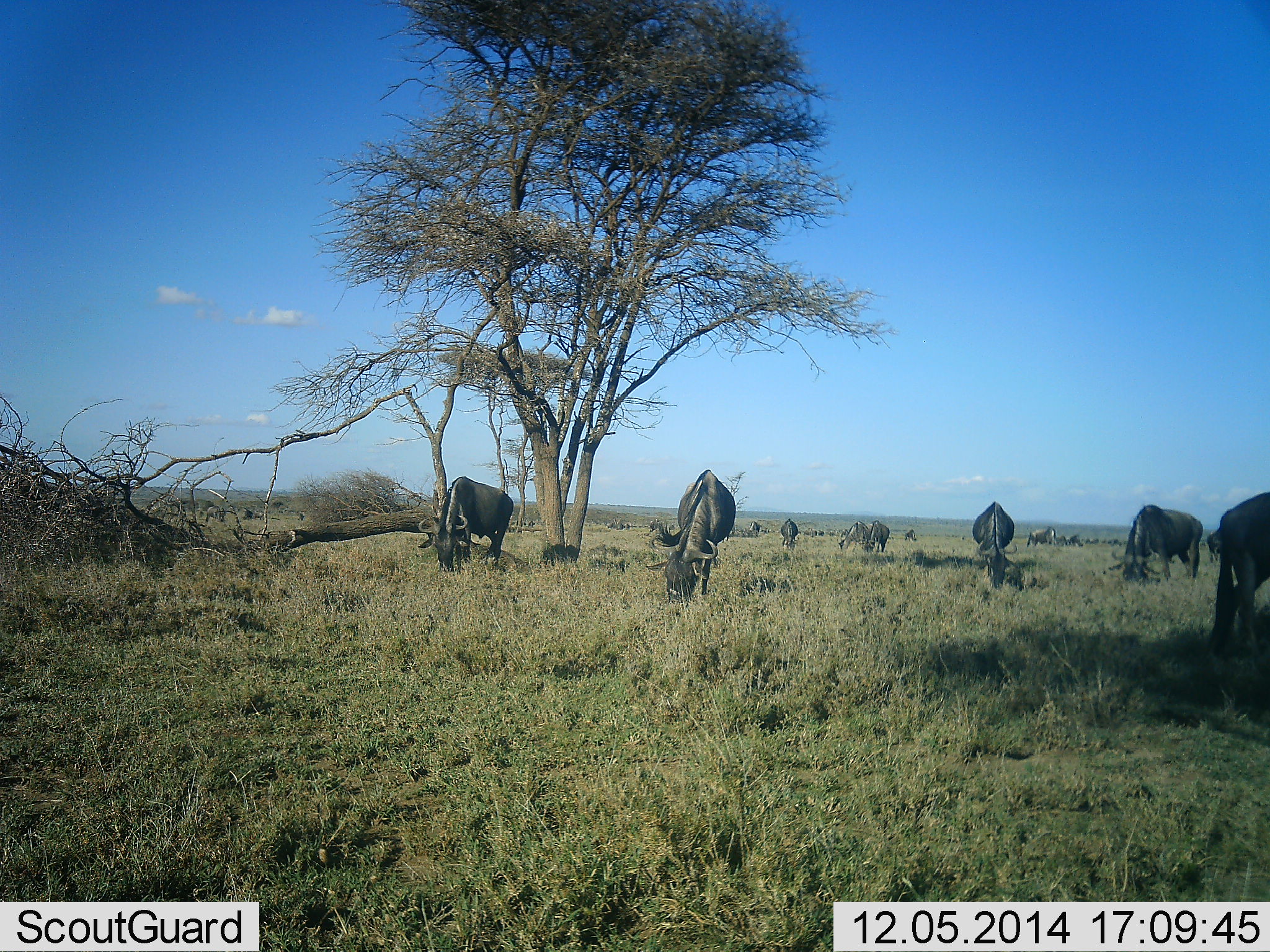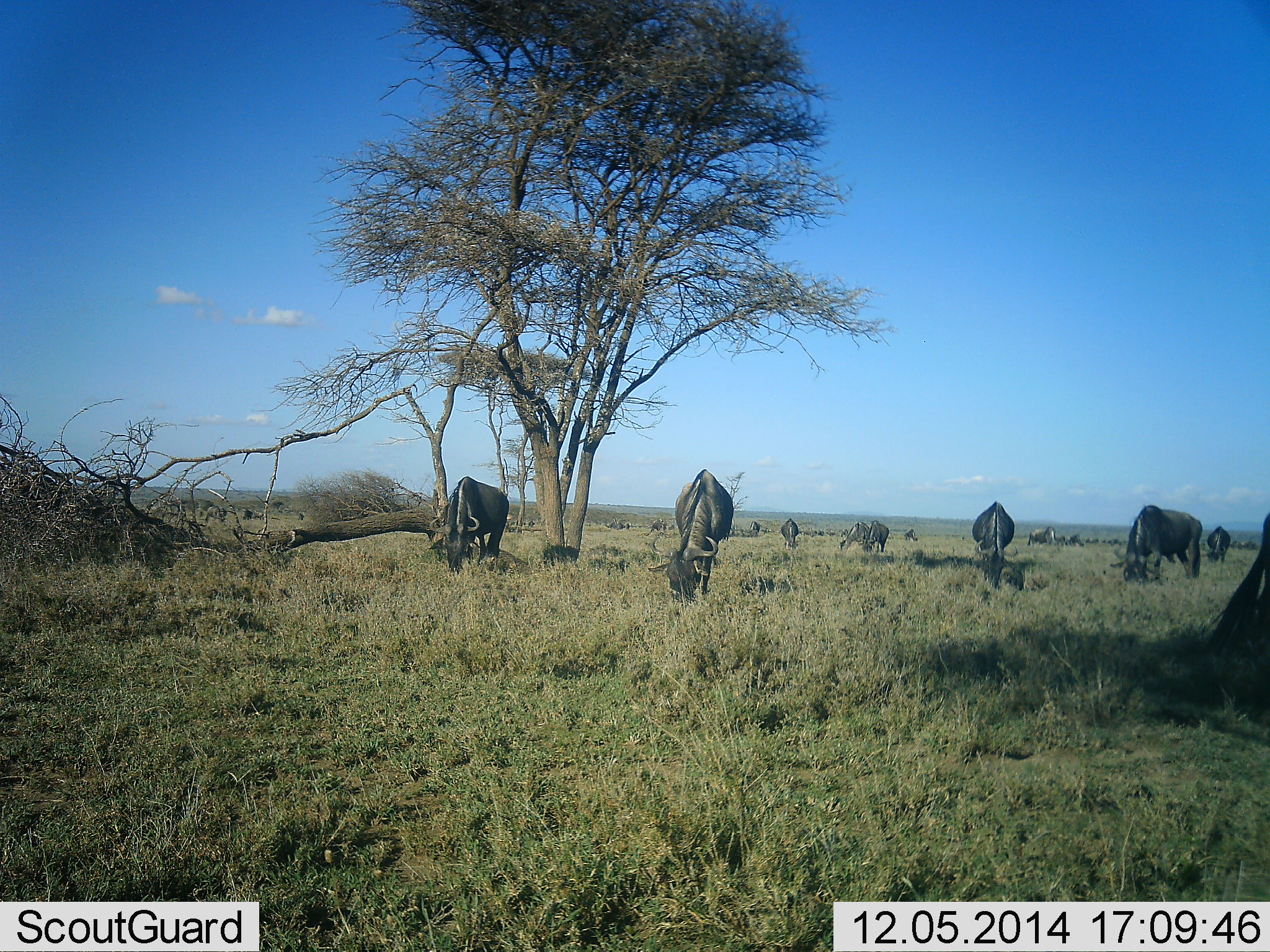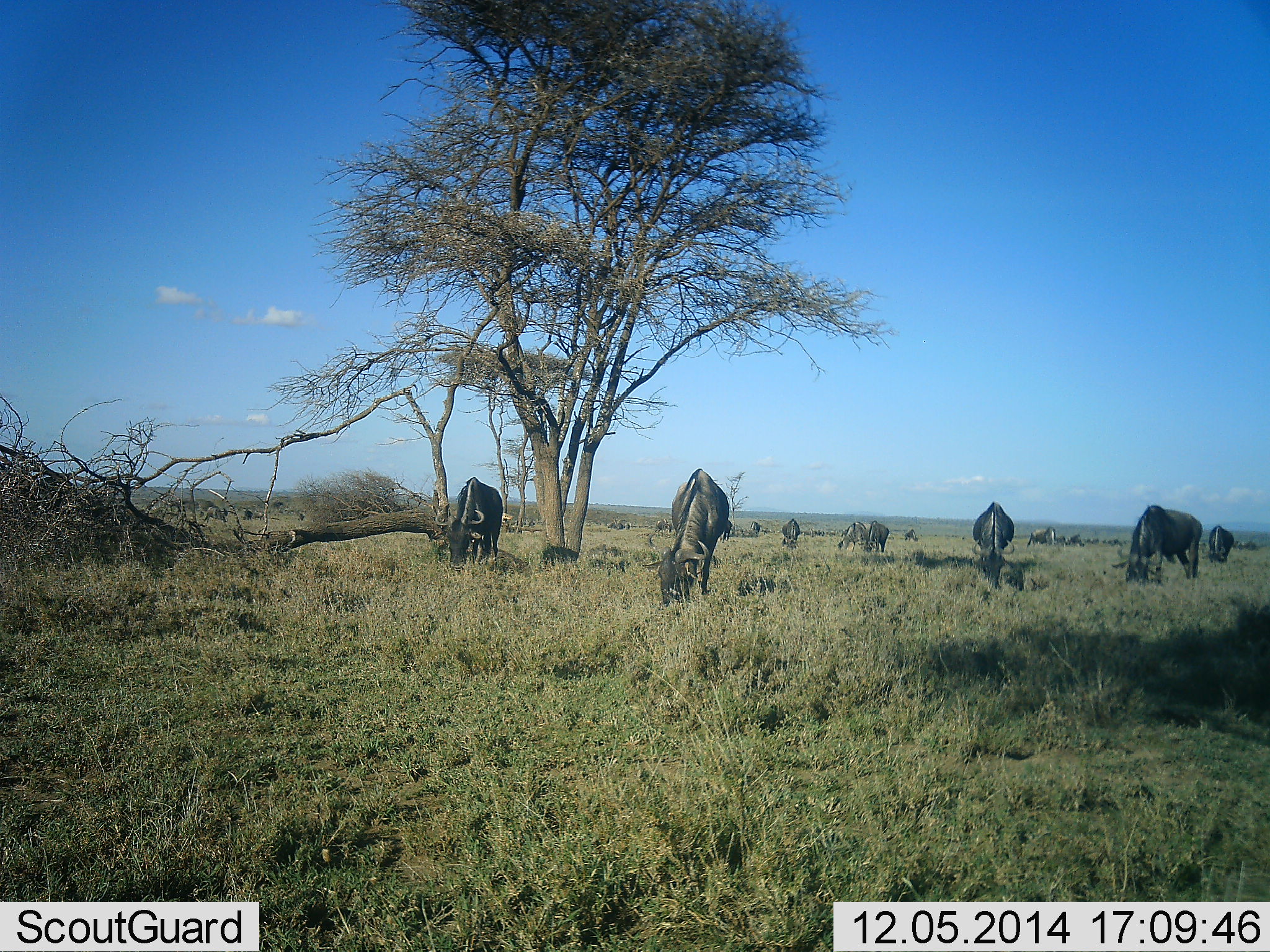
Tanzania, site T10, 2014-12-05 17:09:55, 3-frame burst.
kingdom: Animalia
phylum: Chordata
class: Mammalia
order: Artiodactyla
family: Bovidae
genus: Connochaetes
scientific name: Connochaetes taurinus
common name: blue wildebeest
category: wildebeest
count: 11-50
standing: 70%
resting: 10%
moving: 50%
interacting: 10%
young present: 0%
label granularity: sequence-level